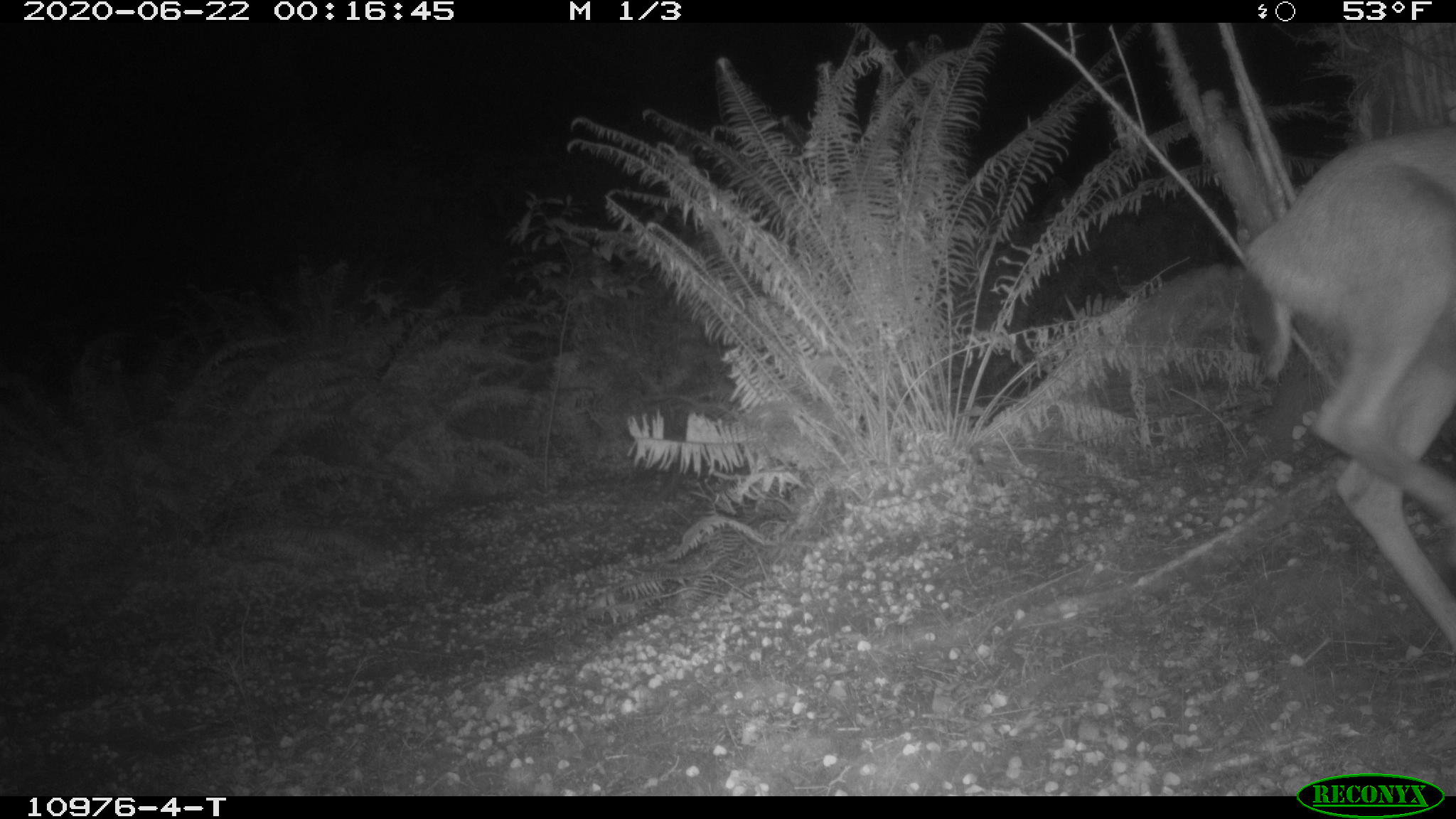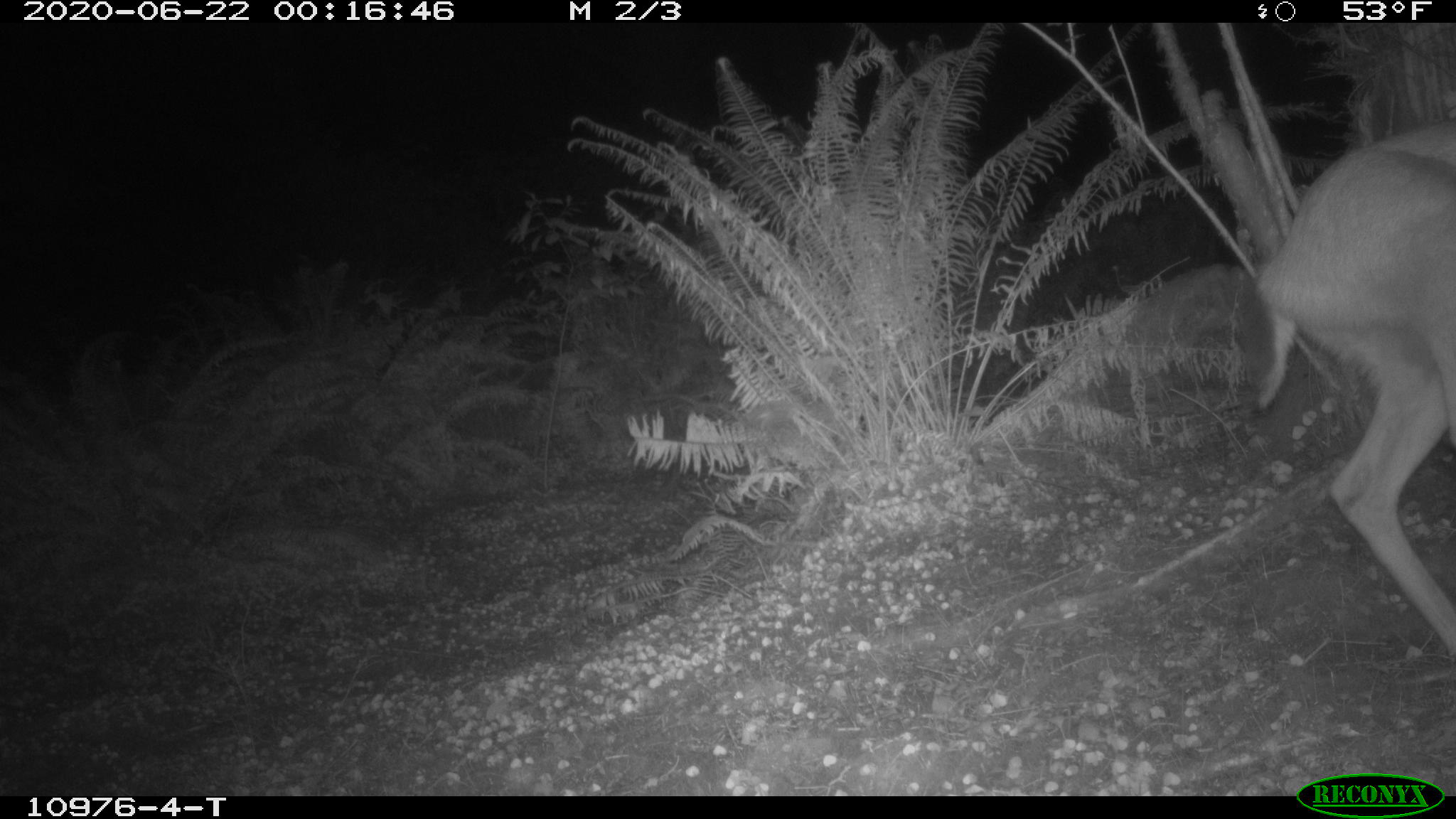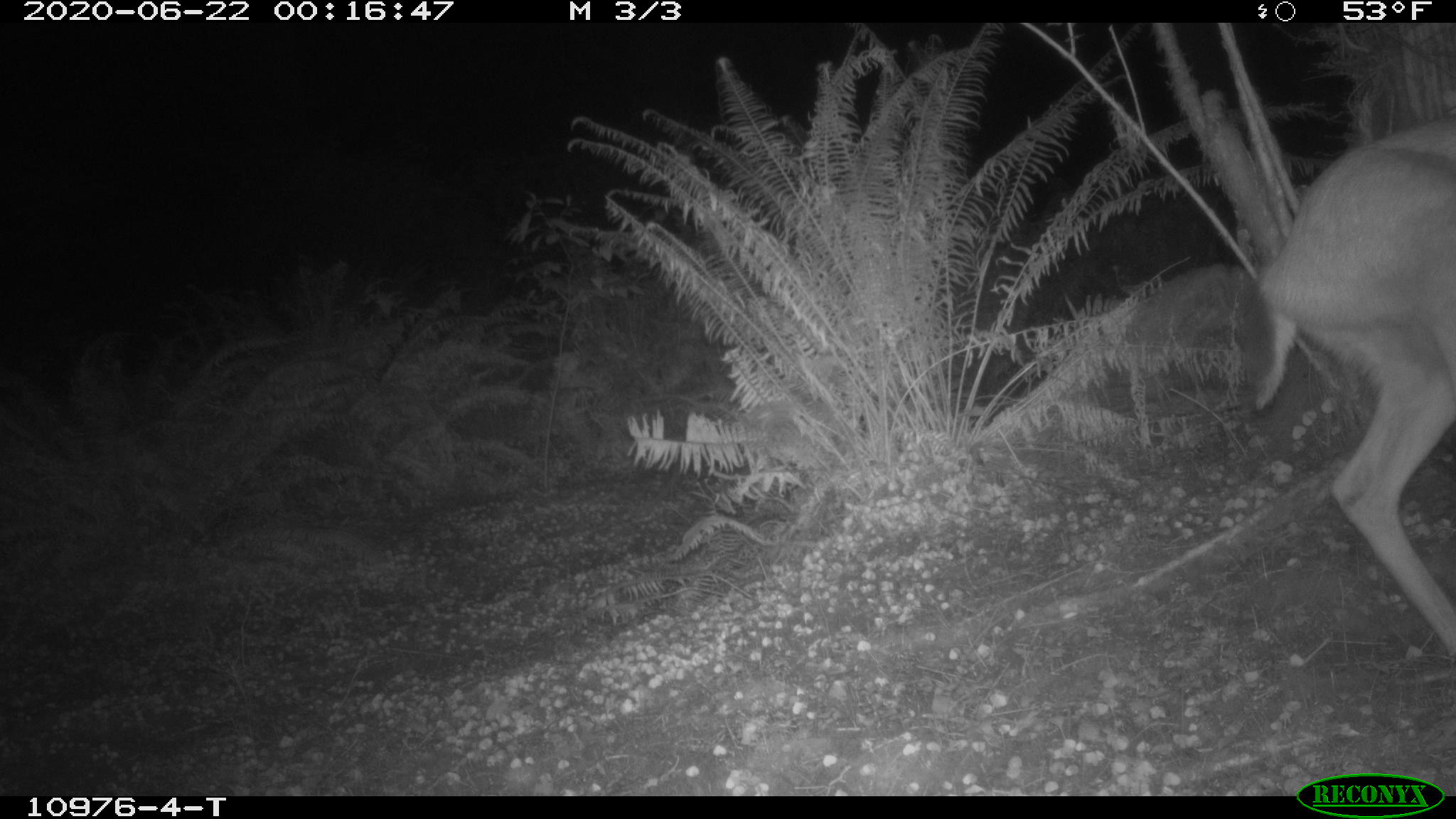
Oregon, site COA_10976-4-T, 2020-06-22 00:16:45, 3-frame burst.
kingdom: Animalia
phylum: Chordata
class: Mammalia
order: Artiodactyla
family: Cervidae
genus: Odocoileus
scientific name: Odocoileus hemionus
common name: black-tailed deer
Black-tailed deer (Odocoileus hemionus).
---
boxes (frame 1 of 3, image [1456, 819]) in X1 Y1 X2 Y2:
black-tailed deer: 1231 109 1449 677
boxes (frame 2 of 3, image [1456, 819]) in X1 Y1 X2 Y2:
black-tailed deer: 1238 105 1453 685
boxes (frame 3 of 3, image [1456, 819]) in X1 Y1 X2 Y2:
black-tailed deer: 1233 92 1453 665